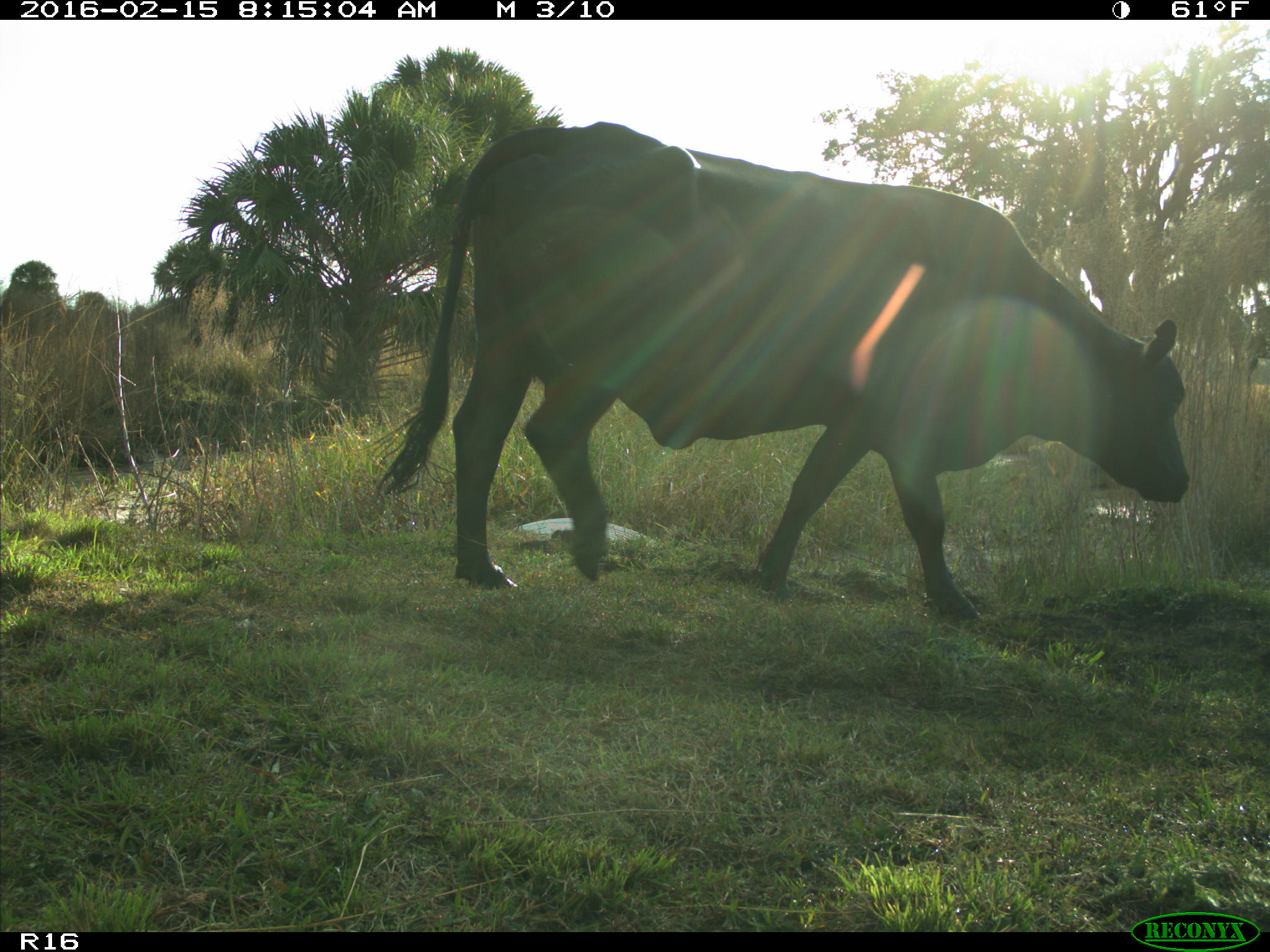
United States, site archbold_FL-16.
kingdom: Animalia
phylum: Chordata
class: Mammalia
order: Artiodactyla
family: Bovidae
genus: Bos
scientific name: Bos taurus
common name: domestic cow